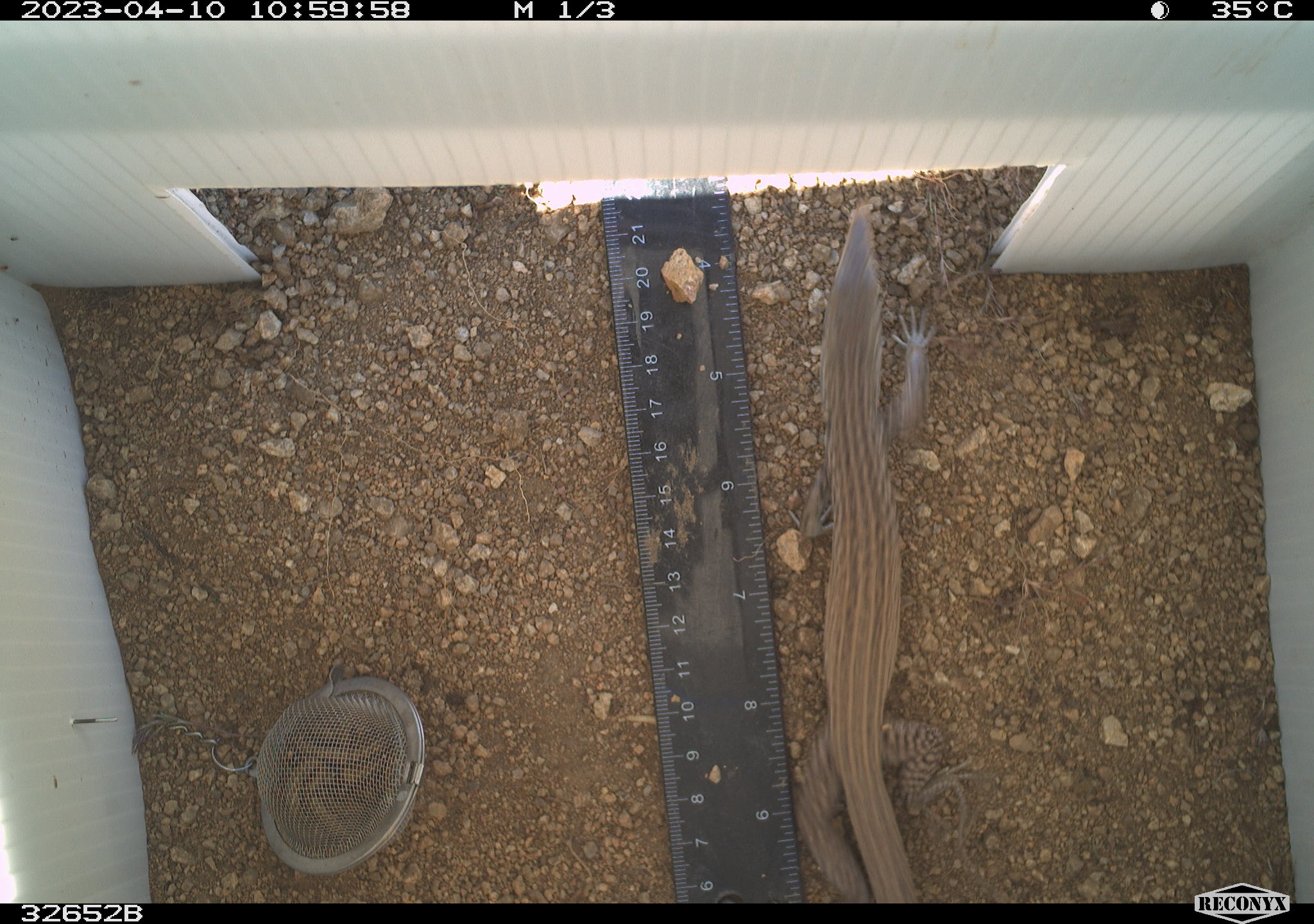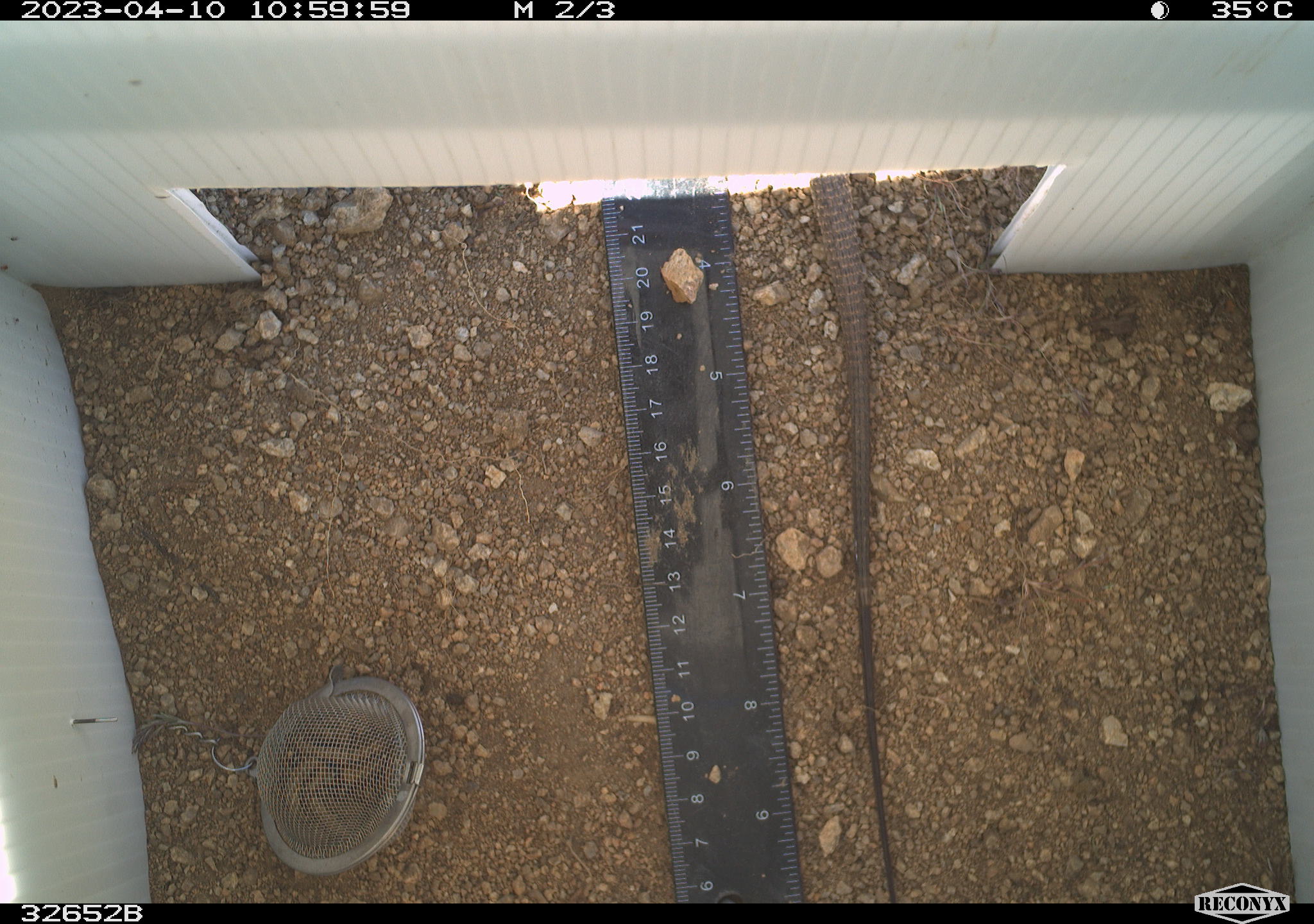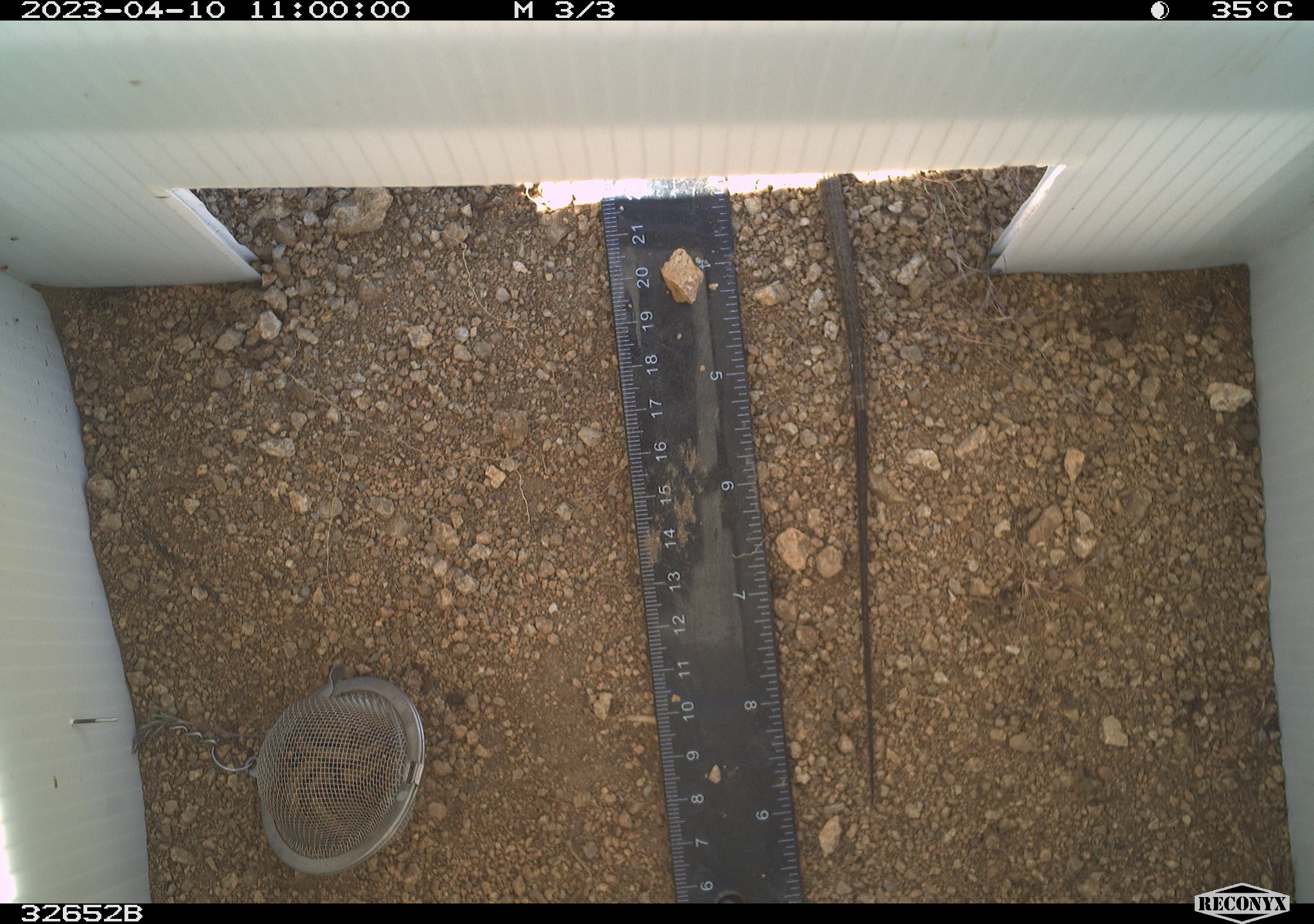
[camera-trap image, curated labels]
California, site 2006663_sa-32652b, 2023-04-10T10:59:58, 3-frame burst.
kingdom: Animalia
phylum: Chordata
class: Reptilia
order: Squamata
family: Teiidae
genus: Aspidoscelis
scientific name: Aspidoscelis tigris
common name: western whiptail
Western whiptail (Aspidoscelis tigris).